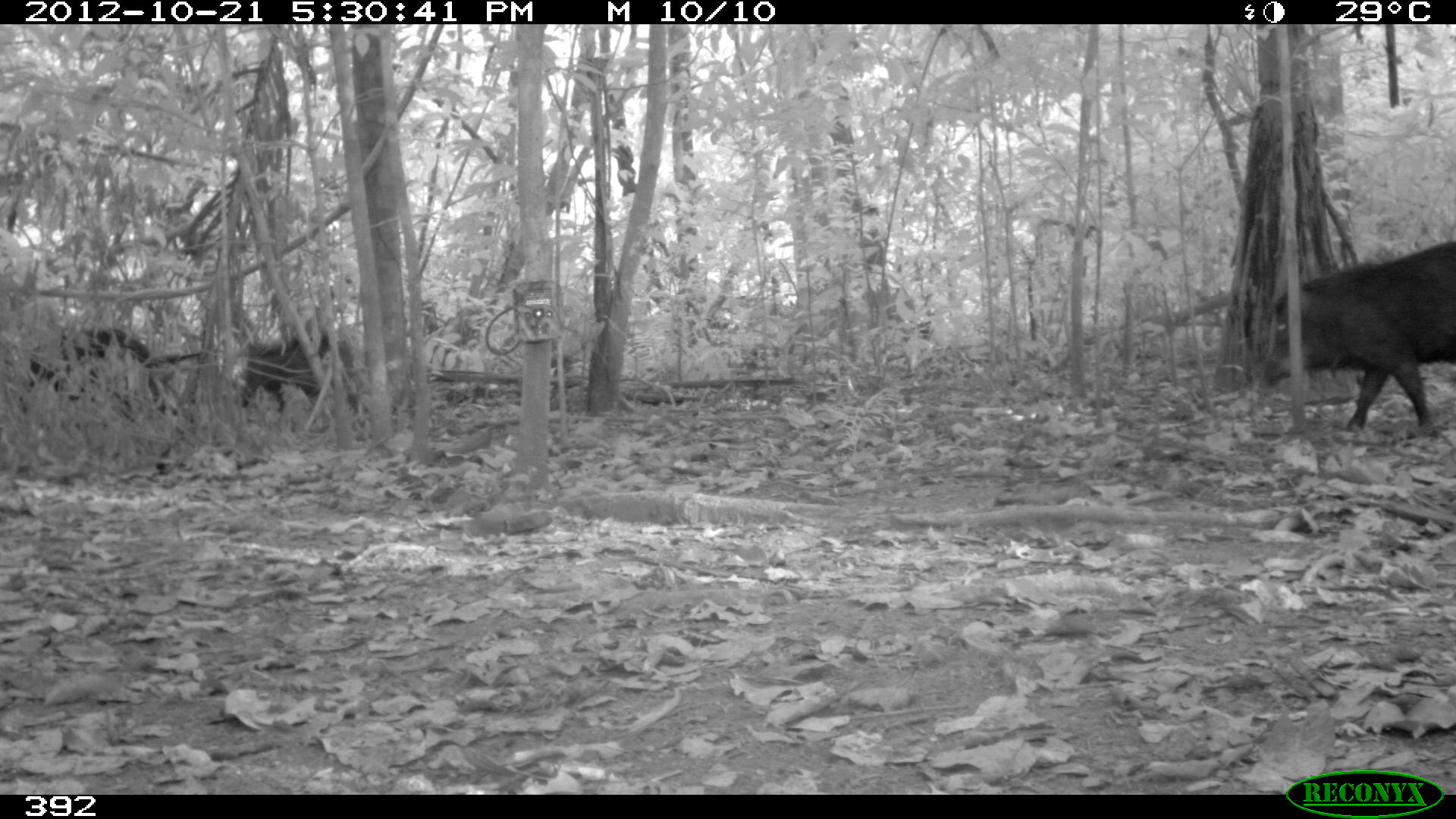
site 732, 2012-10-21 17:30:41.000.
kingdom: Animalia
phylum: Chordata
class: Mammalia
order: Artiodactyla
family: Tayassuidae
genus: Tayassu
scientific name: Tayassu pecari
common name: white-lipped peccary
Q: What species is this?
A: Tayassu pecari (white-lipped peccary).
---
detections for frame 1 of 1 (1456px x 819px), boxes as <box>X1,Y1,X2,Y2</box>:
tayassu pecari: <box>1258,239,1456,439</box>; <box>17,327,165,414</box>; <box>237,329,370,413</box>